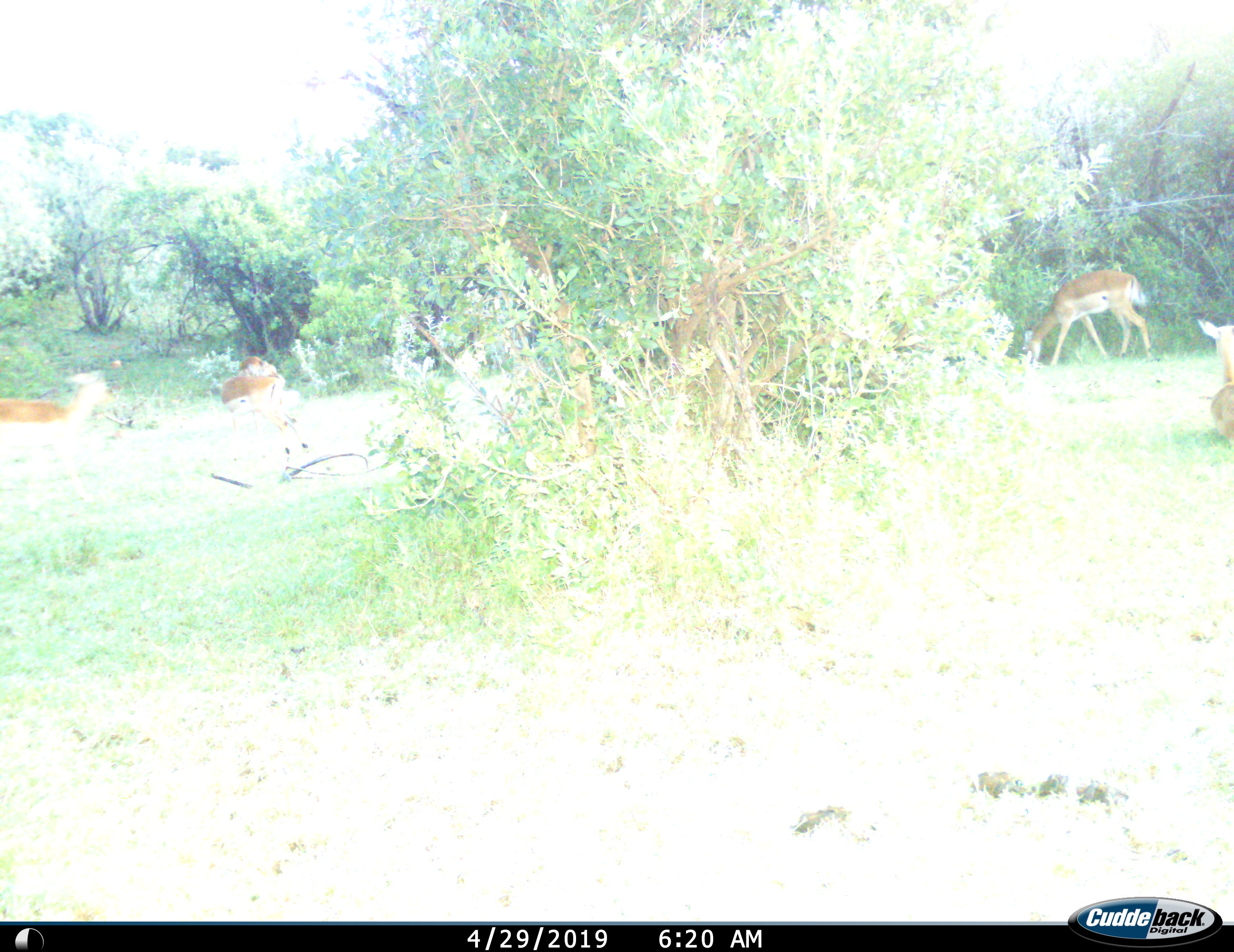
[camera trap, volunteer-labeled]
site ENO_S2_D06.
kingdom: Animalia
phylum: Chordata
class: Mammalia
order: Artiodactyla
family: Bovidae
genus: Aepyceros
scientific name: Aepyceros melampus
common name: impala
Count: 4.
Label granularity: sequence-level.